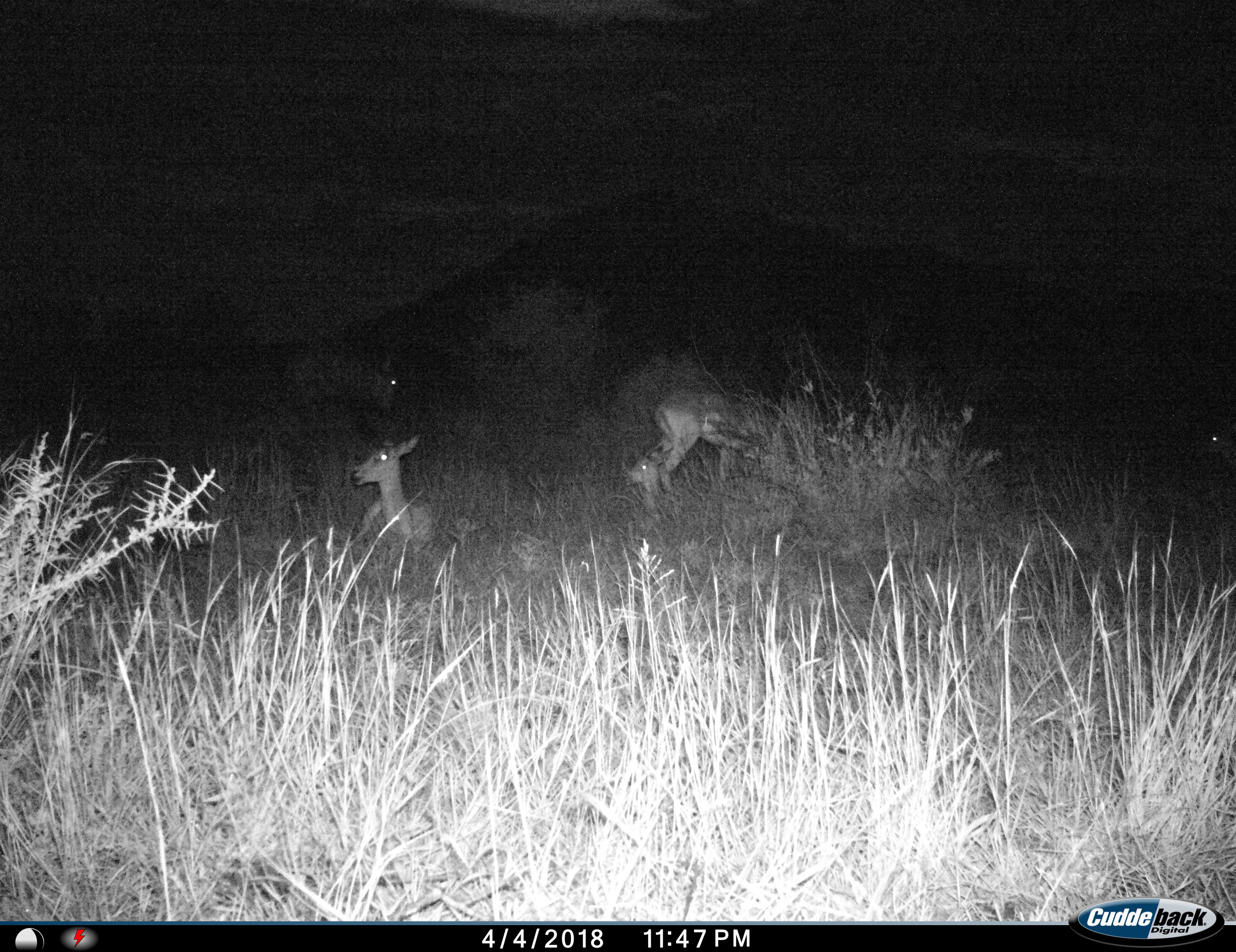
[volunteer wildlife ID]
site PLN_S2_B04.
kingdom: Animalia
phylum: Chordata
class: Mammalia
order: Artiodactyla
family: Bovidae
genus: Aepyceros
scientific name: Aepyceros melampus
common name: impala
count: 3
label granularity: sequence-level